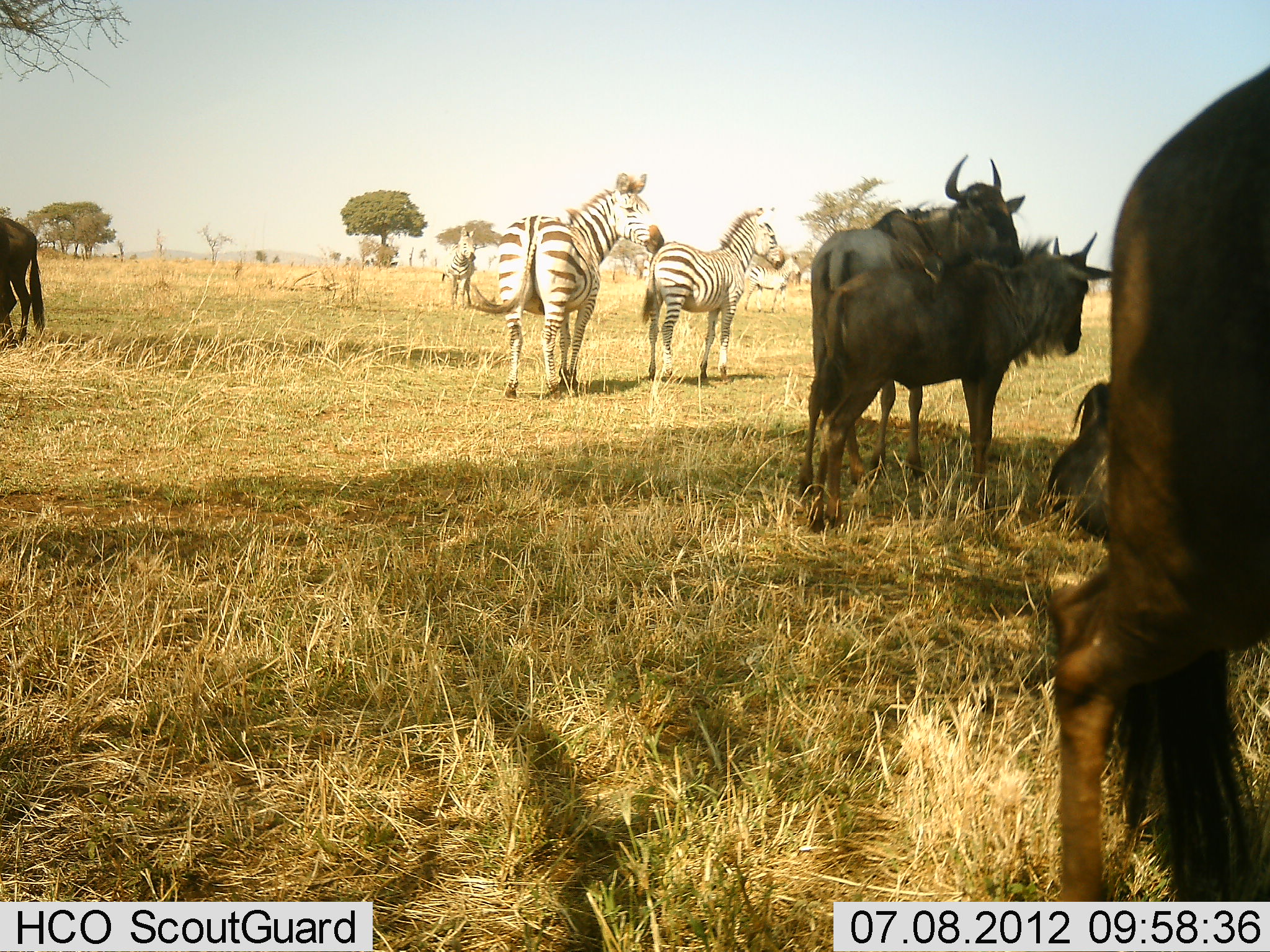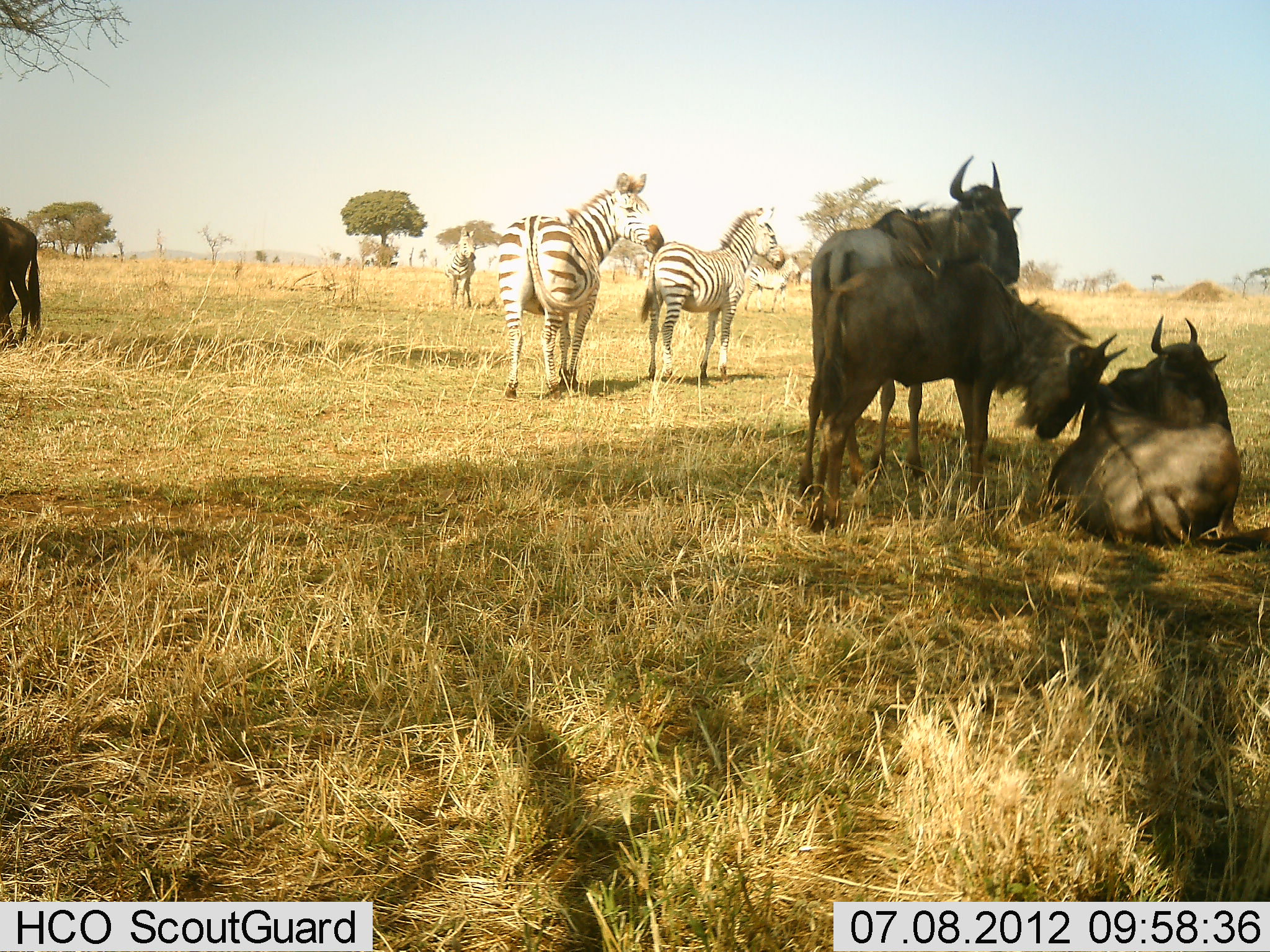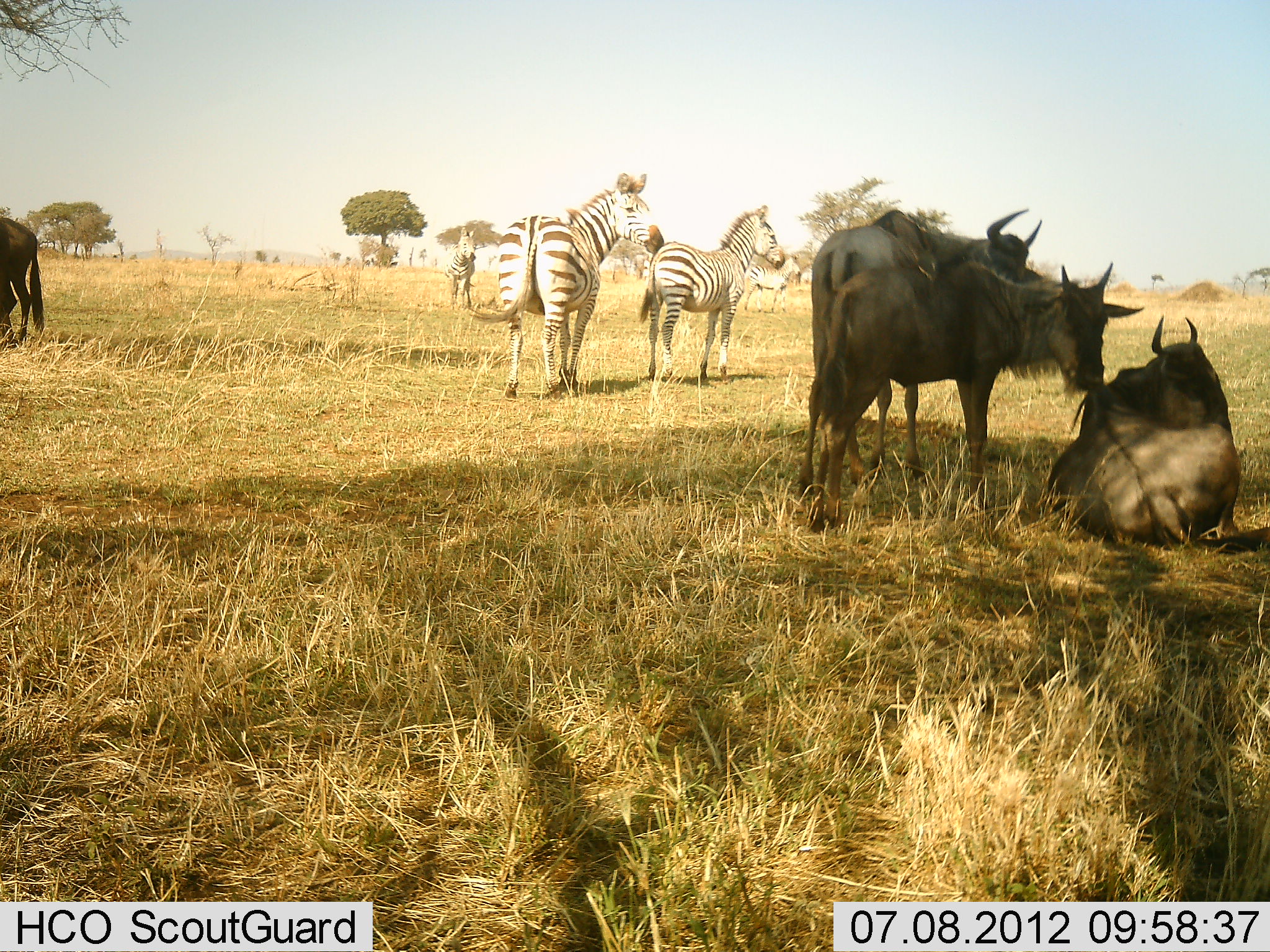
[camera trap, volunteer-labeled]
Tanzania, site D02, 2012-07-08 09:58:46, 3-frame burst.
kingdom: Animalia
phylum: Chordata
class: Mammalia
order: Artiodactyla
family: Bovidae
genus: Connochaetes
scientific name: Connochaetes taurinus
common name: blue wildebeest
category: wildebeest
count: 5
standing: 92%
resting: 100%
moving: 46%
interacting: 23%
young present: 0%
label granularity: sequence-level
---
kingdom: Animalia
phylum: Chordata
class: Mammalia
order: Perissodactyla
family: Equidae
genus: Equus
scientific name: Equus quagga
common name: plains zebra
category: zebra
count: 4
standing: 100%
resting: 0%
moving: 0%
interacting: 0%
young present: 9%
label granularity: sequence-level